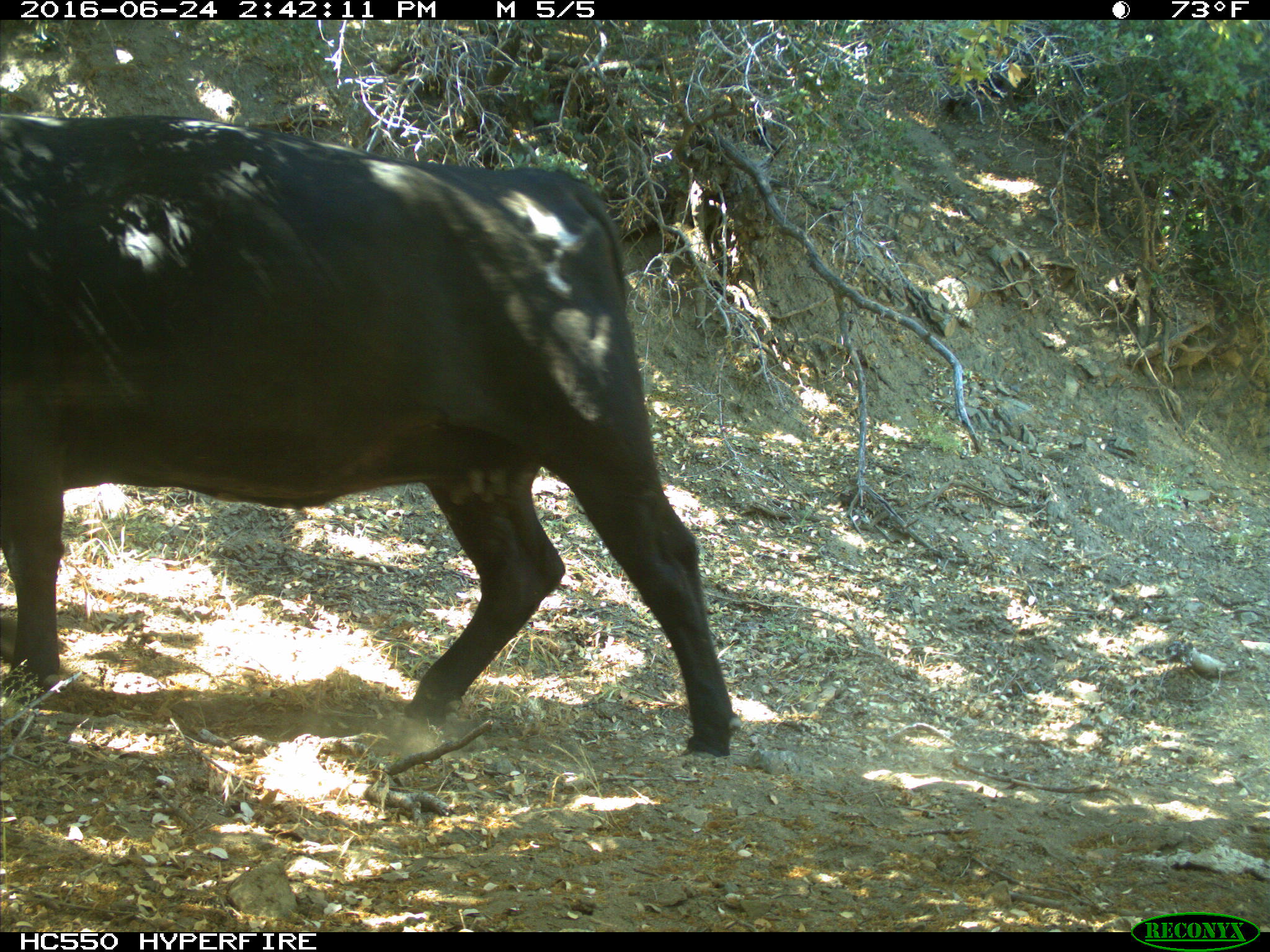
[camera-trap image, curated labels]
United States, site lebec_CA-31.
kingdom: Animalia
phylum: Chordata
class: Mammalia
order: Artiodactyla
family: Bovidae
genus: Bos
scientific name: Bos taurus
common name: domestic cow